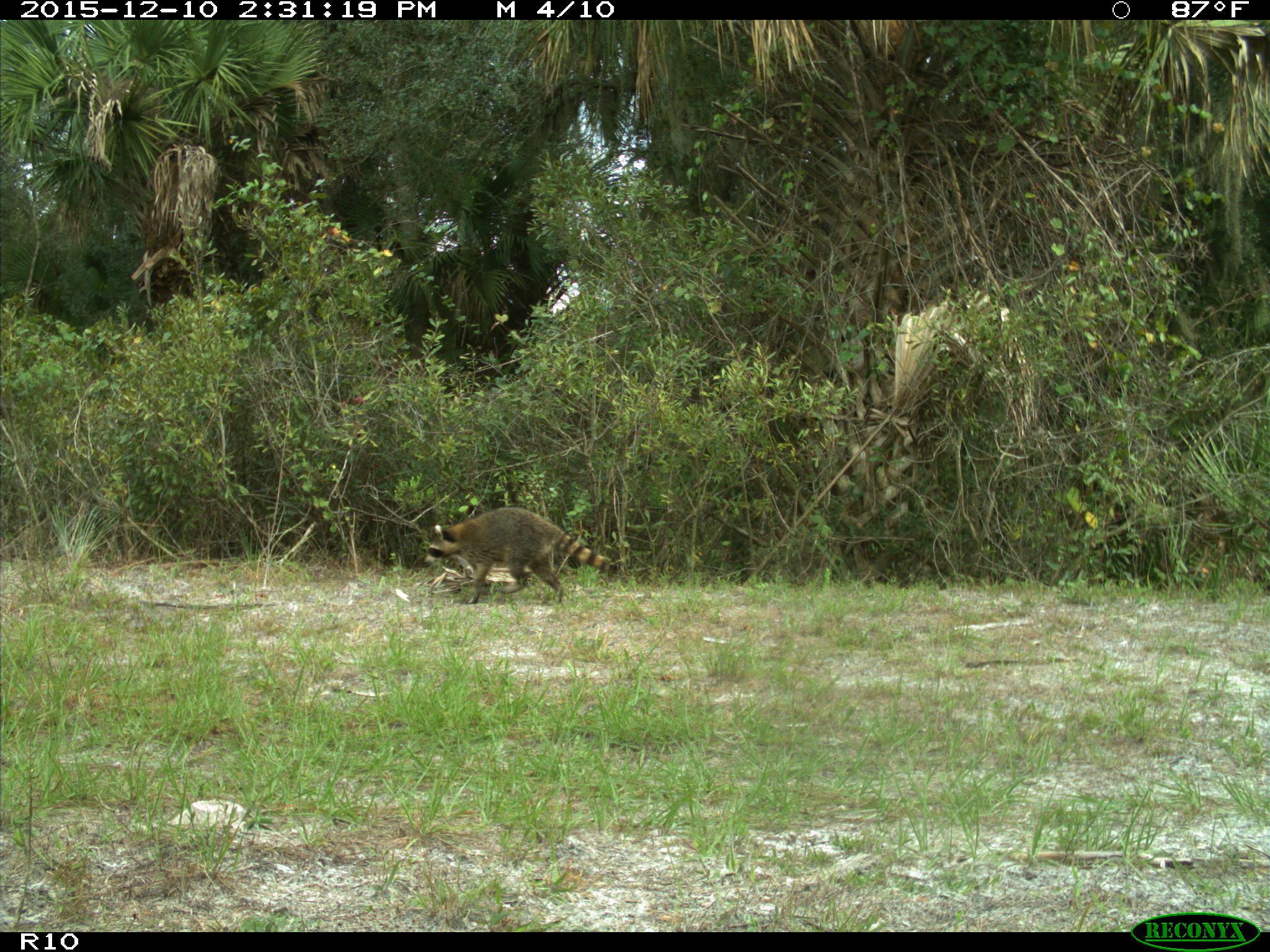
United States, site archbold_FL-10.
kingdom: Animalia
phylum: Chordata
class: Mammalia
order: Carnivora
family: Procyonidae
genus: Procyon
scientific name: Procyon lotor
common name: common raccoon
Procyon lotor (common raccoon).